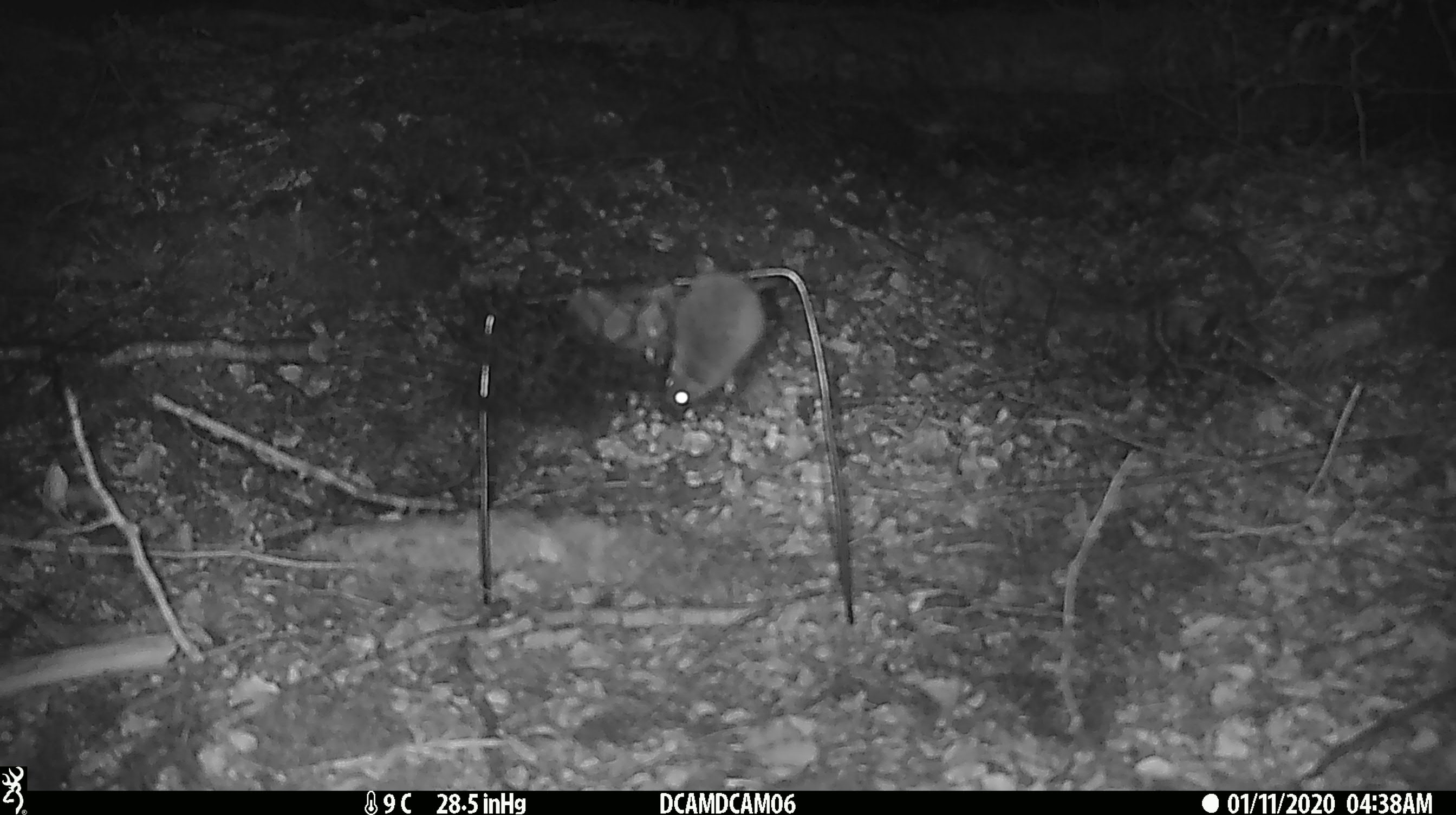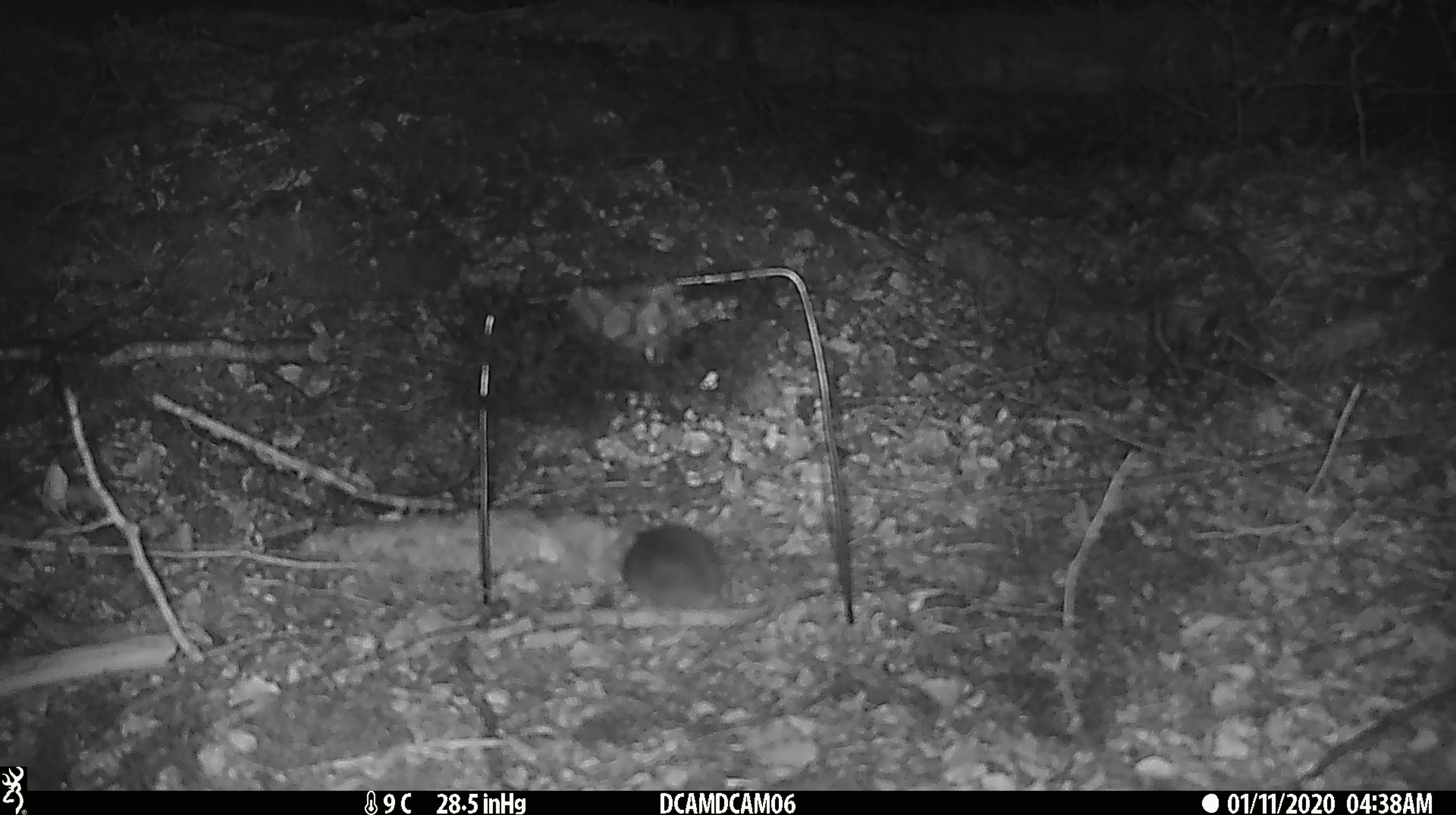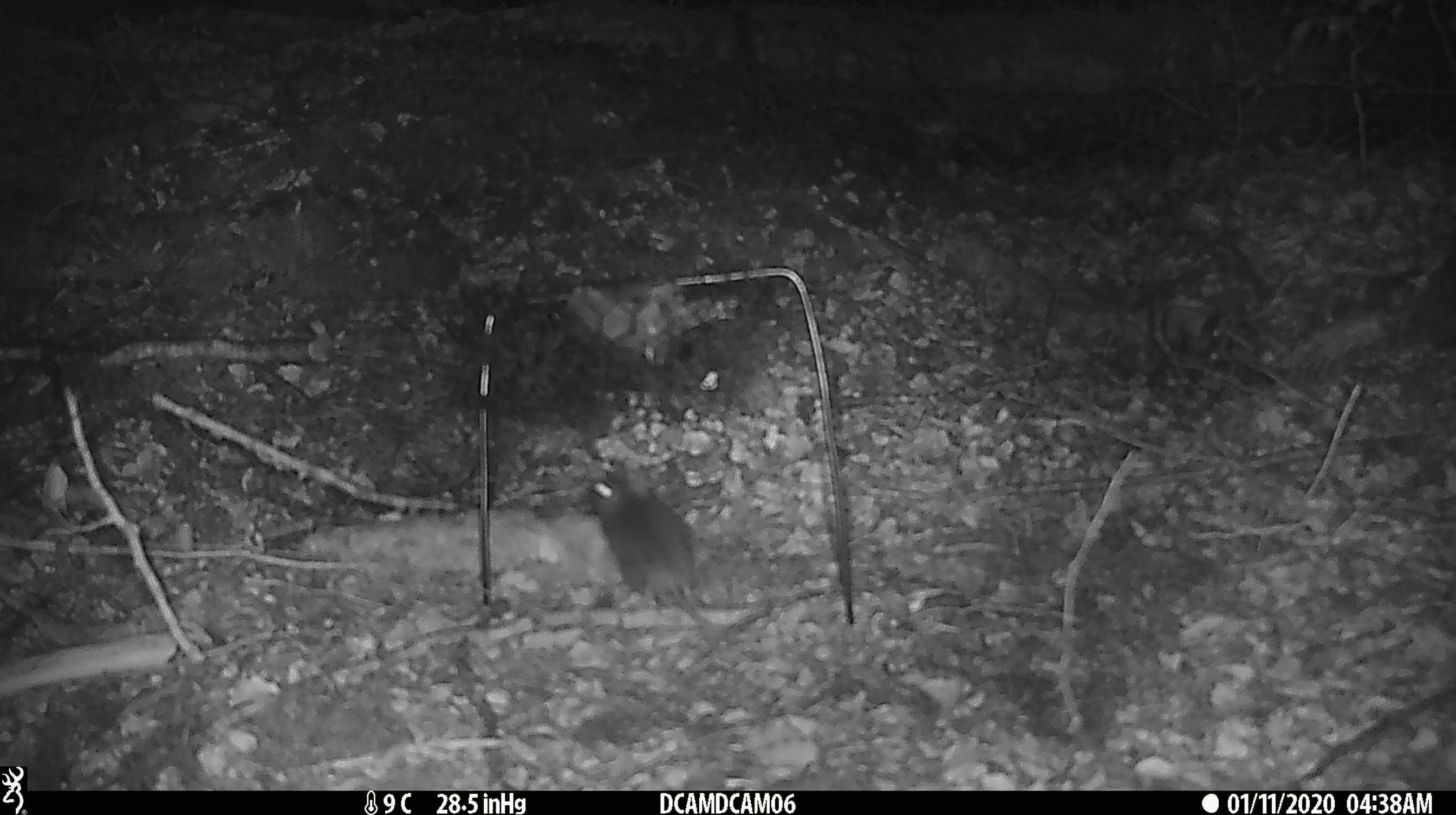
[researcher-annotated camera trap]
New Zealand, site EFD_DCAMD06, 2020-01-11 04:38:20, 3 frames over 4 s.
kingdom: Animalia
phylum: Chordata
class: Mammalia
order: Rodentia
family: Muridae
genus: Mus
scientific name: Mus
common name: mouse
Mouse (Mus).